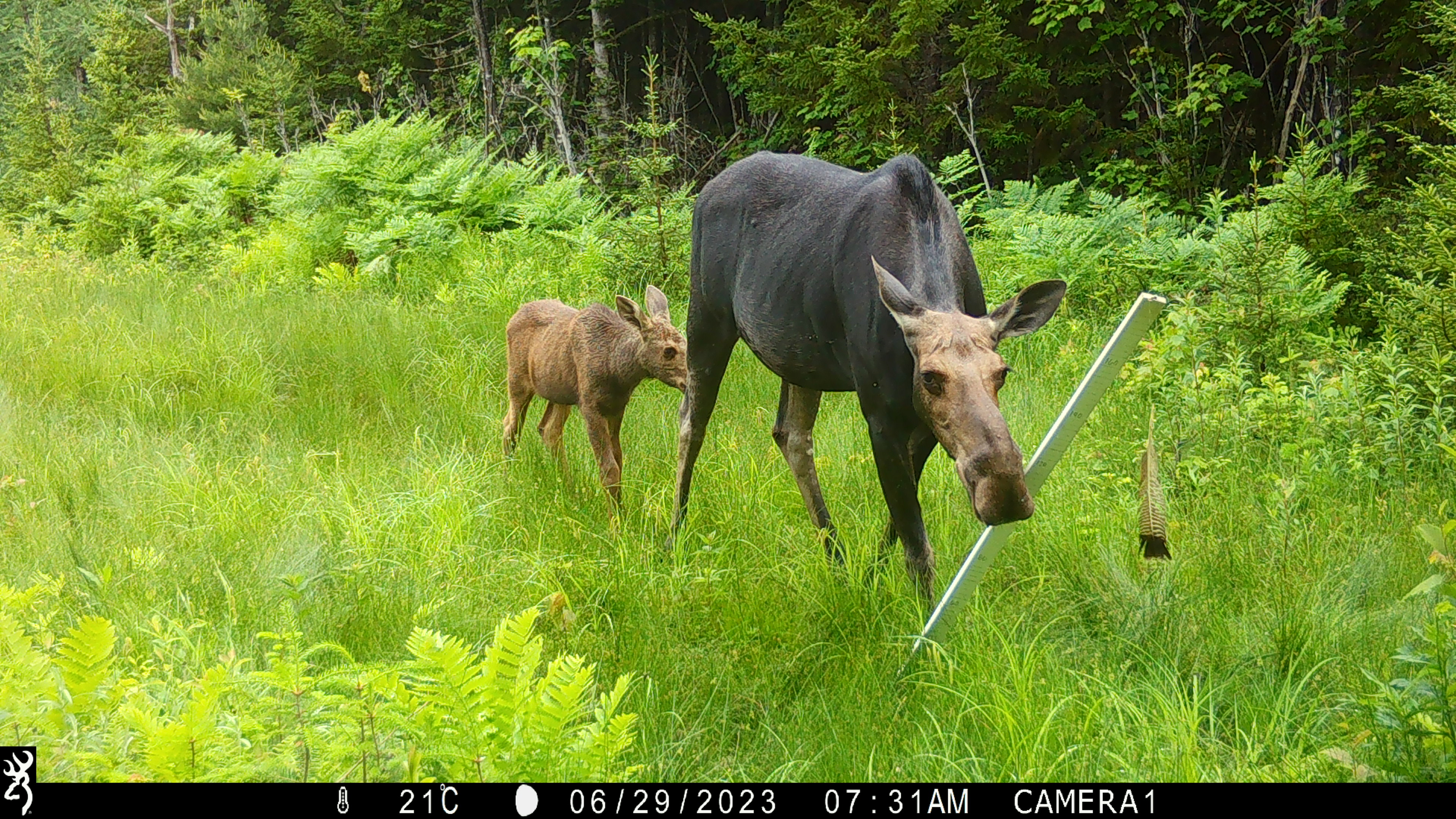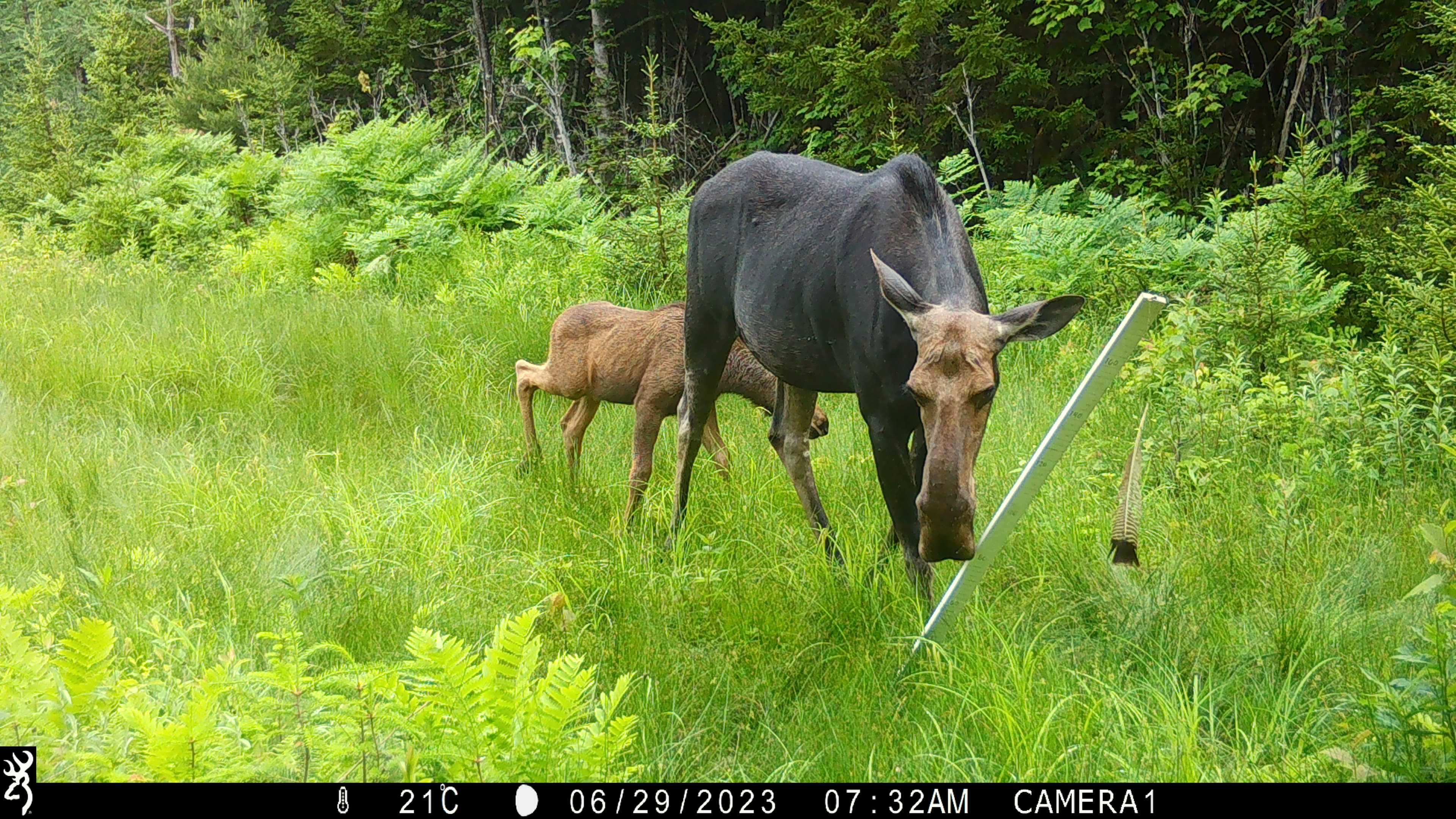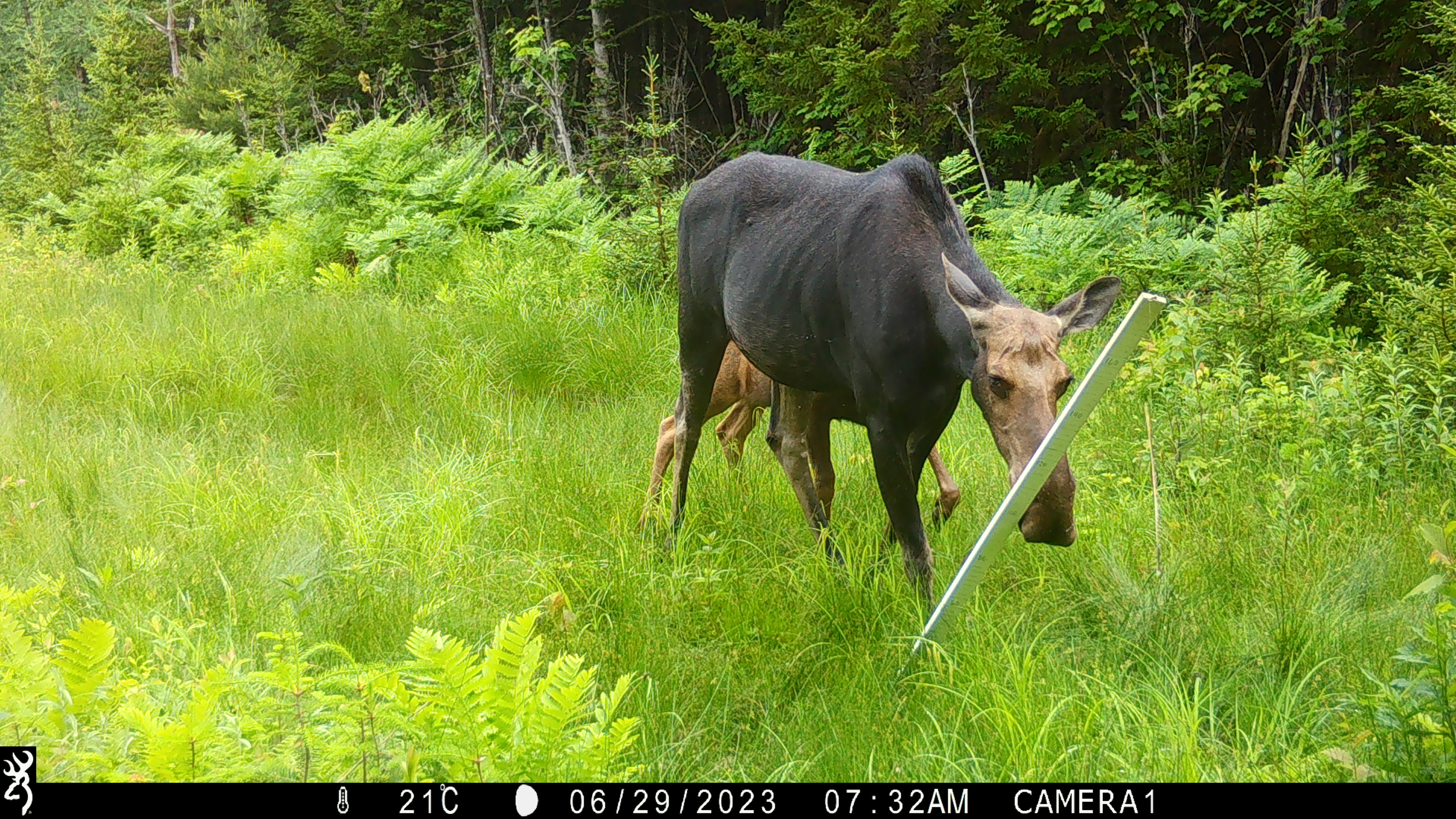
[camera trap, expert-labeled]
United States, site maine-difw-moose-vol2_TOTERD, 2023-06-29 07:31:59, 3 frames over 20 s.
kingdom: Animalia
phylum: Chordata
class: Mammalia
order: Artiodactyla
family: Cervidae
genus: Alces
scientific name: Alces alces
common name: moose